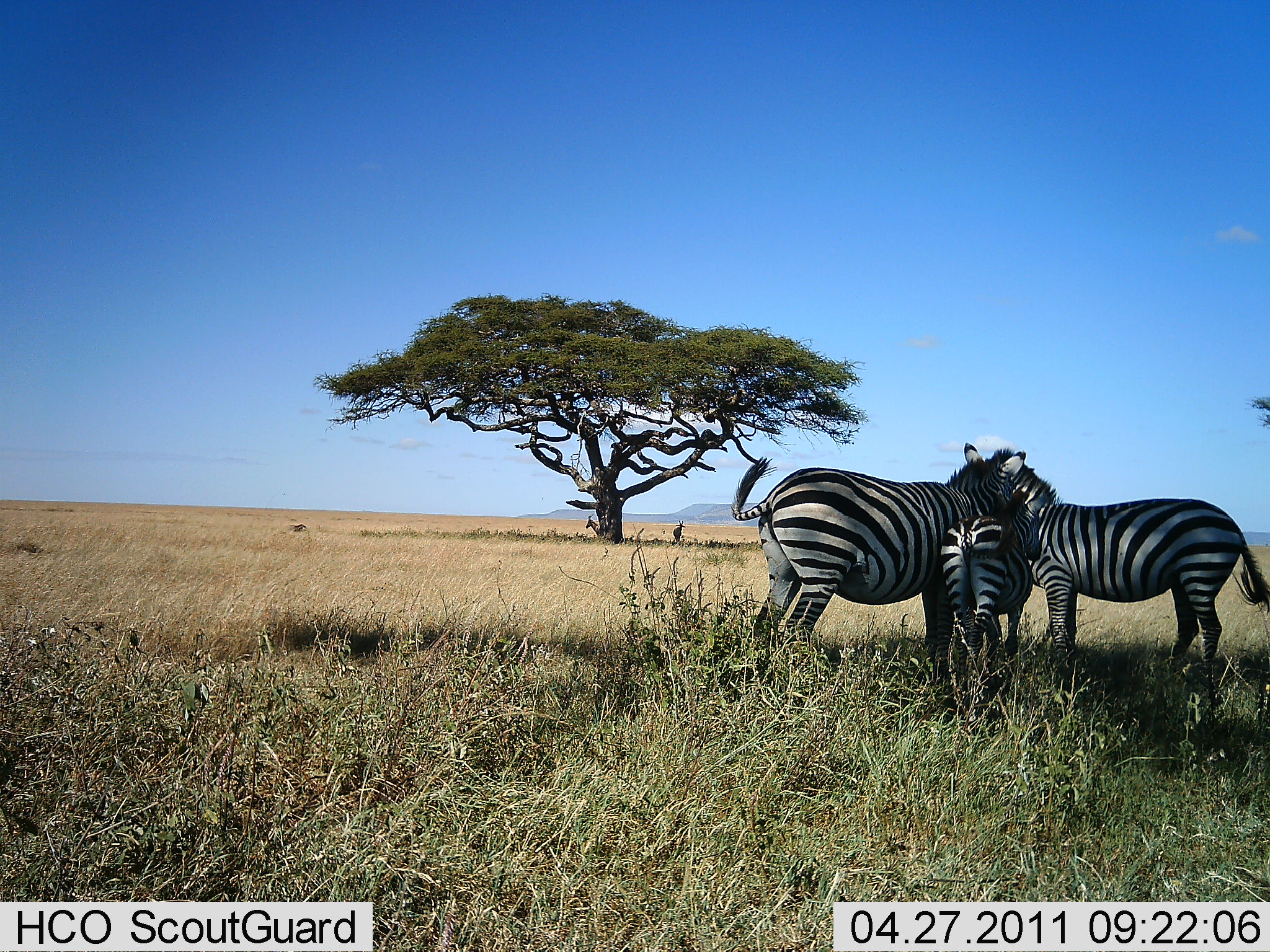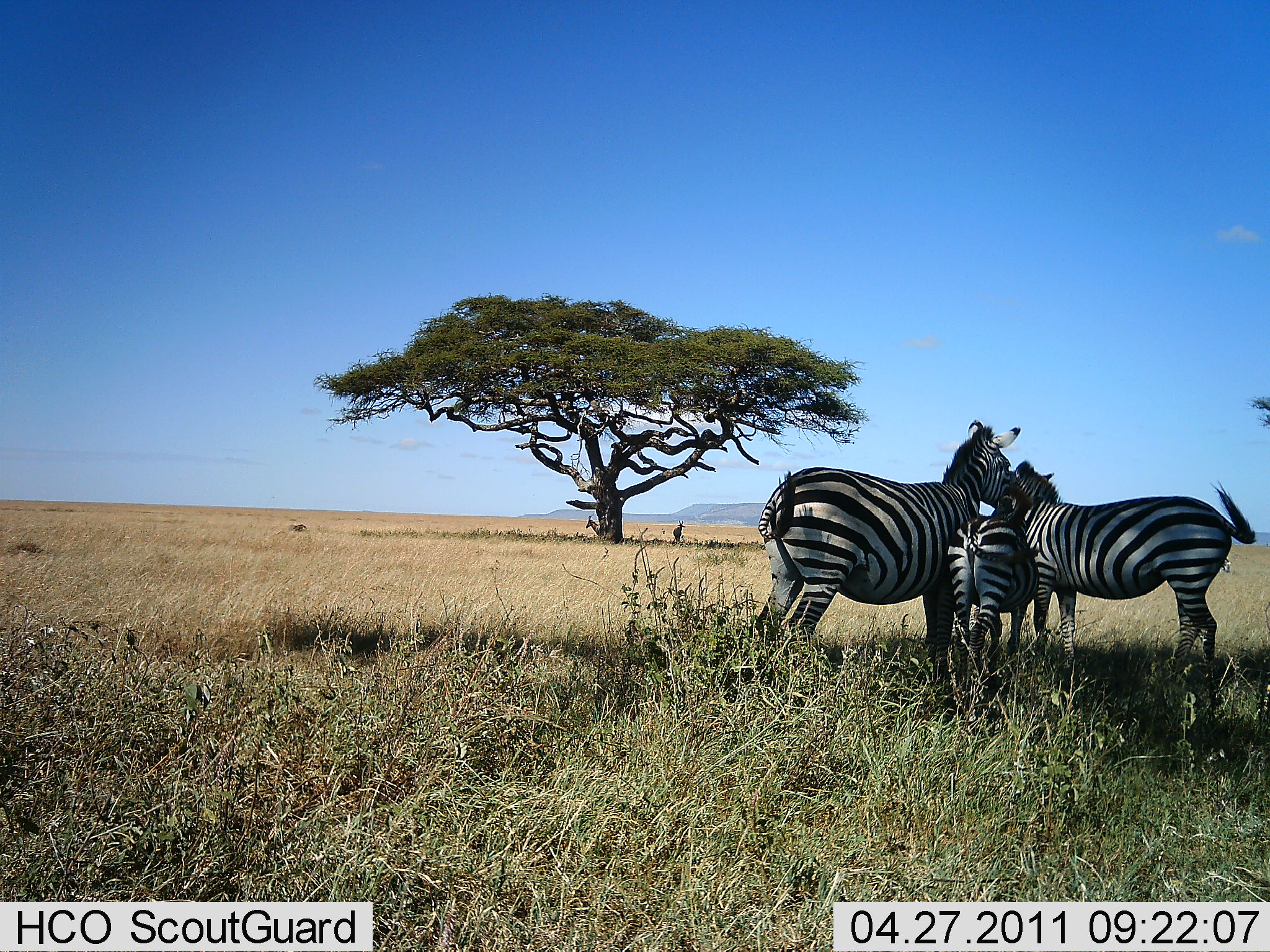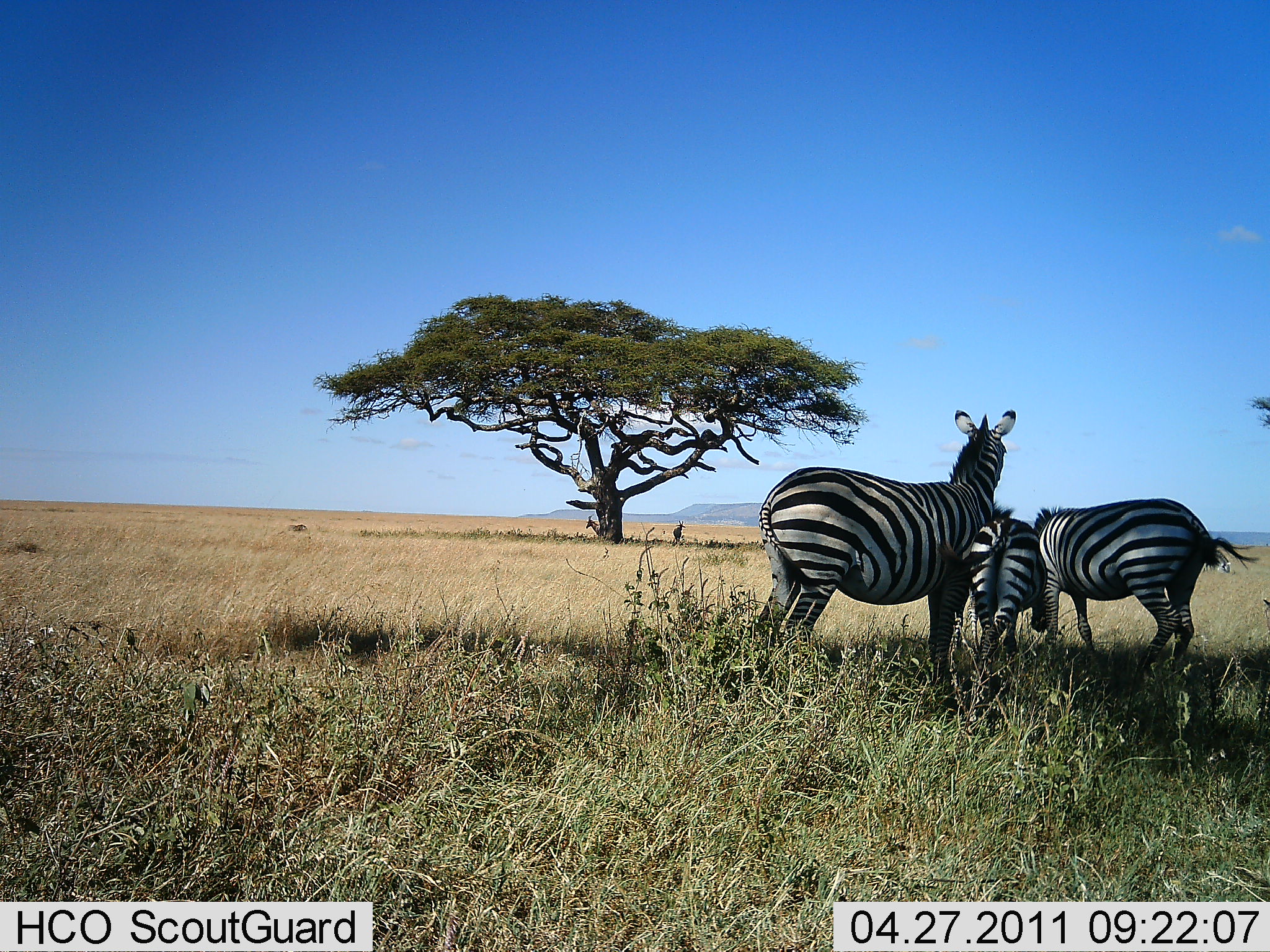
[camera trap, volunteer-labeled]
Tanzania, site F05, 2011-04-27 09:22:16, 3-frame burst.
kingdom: Animalia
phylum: Chordata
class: Mammalia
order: Perissodactyla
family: Equidae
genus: Equus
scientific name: Equus quagga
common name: plains zebra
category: zebra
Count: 3.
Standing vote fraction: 64%.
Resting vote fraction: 0%.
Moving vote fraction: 9%.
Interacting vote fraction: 82%.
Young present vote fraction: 73%.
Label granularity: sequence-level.